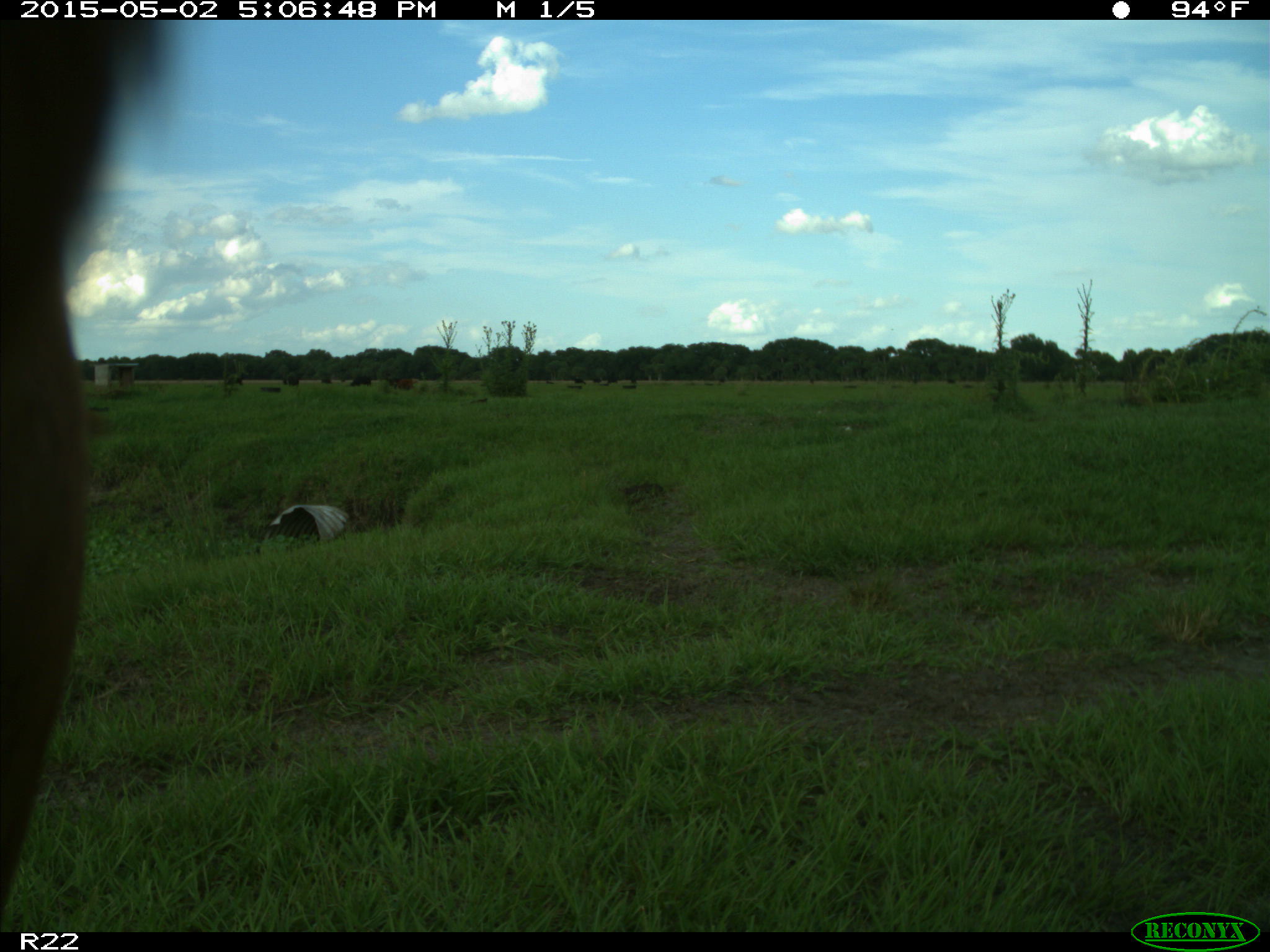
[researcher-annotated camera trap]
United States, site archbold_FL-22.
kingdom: Animalia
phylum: Chordata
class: Mammalia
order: Artiodactyla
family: Bovidae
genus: Bos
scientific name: Bos taurus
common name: domestic cow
Bos taurus (domestic cow).